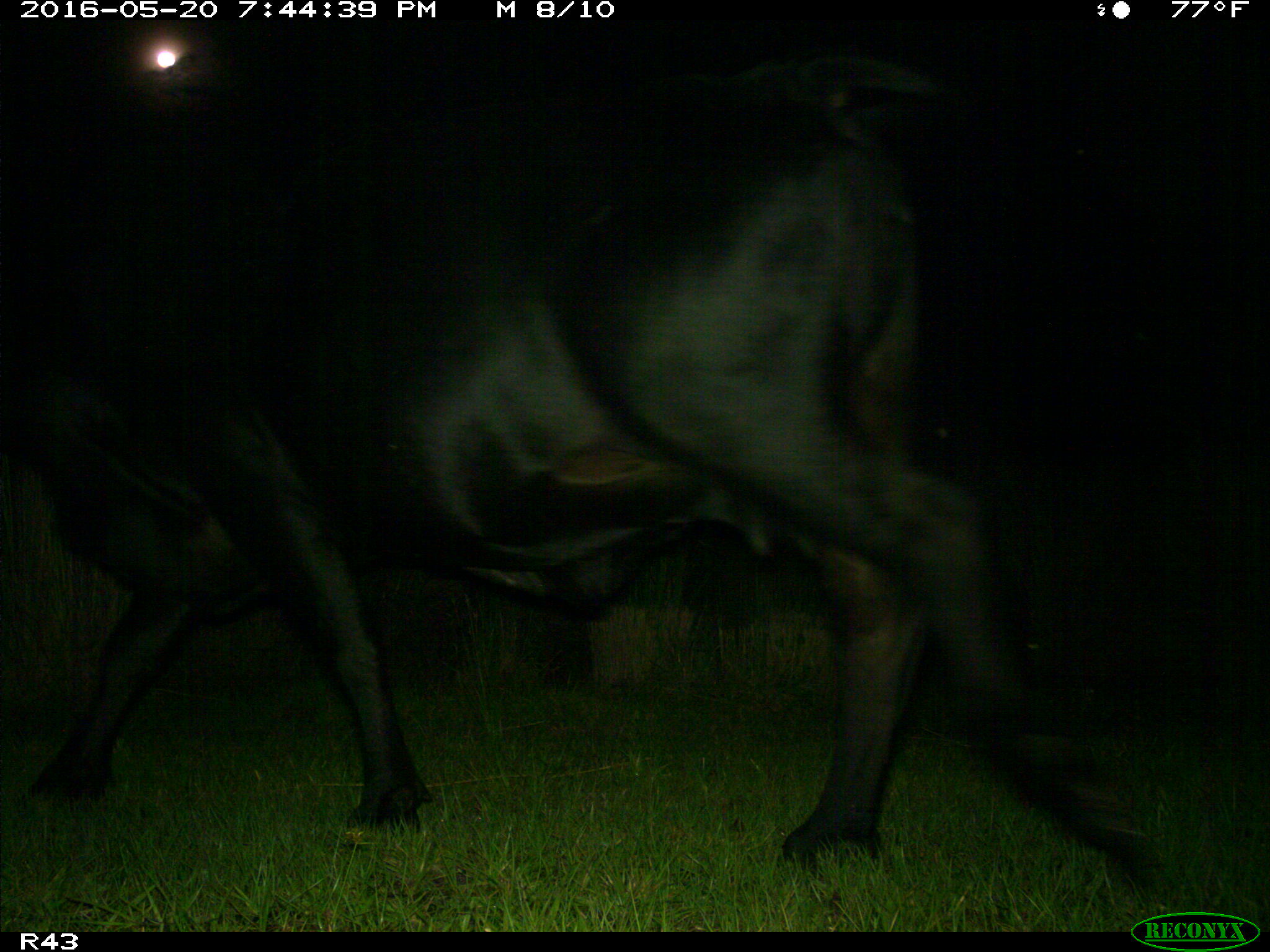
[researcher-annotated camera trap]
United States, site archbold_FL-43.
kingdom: Animalia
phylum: Chordata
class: Mammalia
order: Artiodactyla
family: Bovidae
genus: Bos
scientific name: Bos taurus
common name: domestic cow